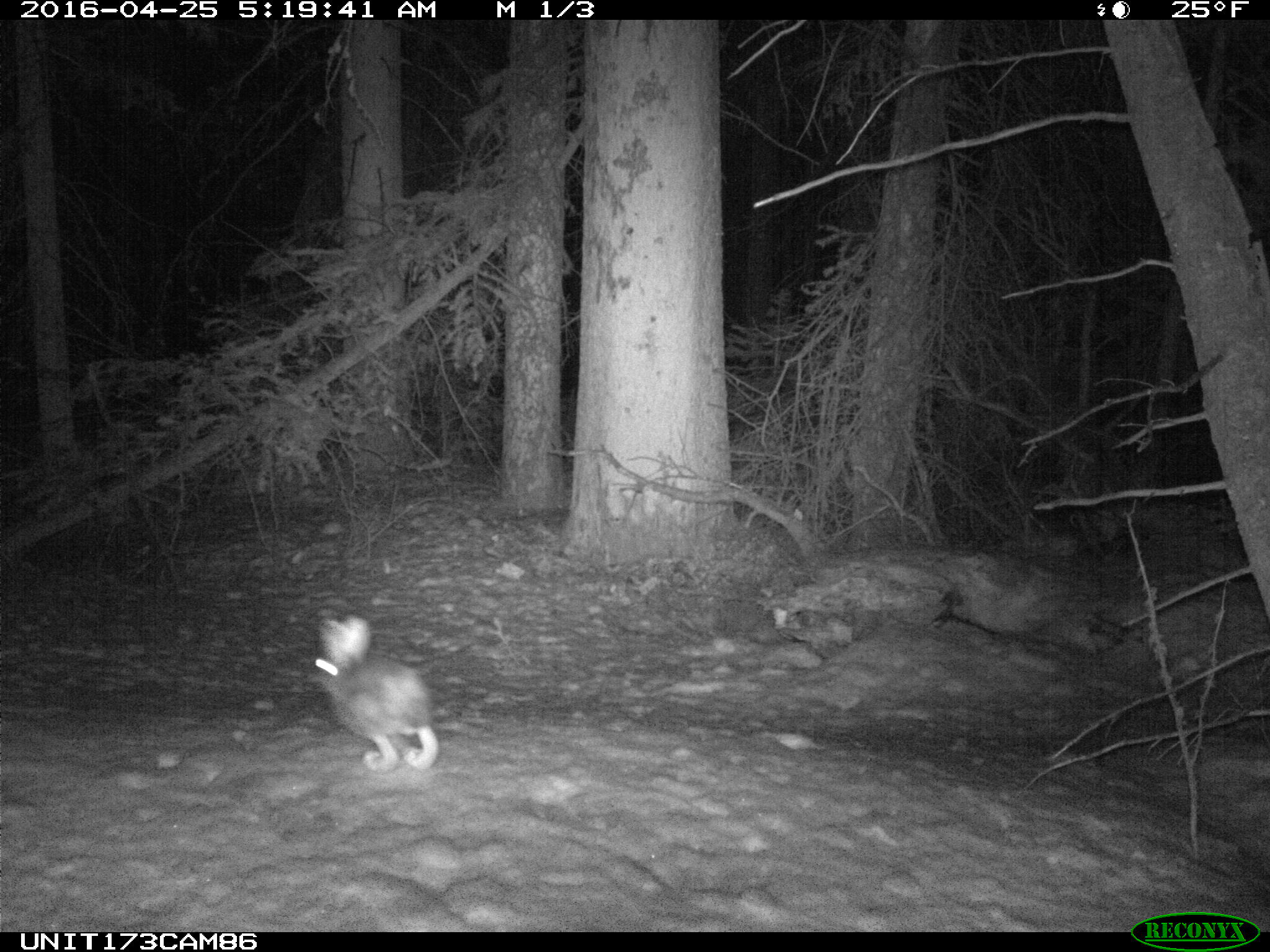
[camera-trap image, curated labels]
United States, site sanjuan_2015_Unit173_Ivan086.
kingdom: Animalia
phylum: Chordata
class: Mammalia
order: Lagomorpha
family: Leporidae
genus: Lepus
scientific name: Lepus americanus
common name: snowshoe hare